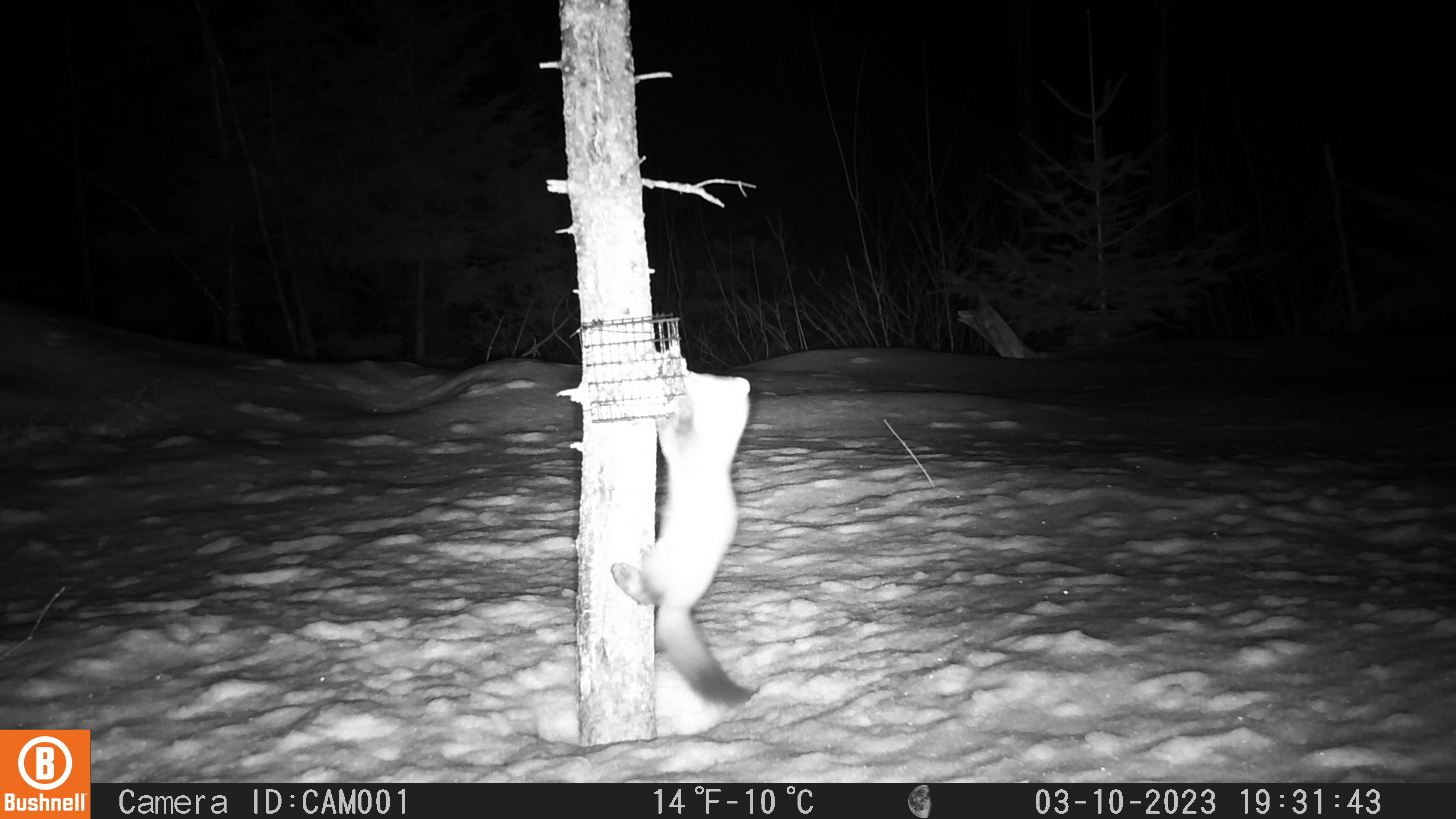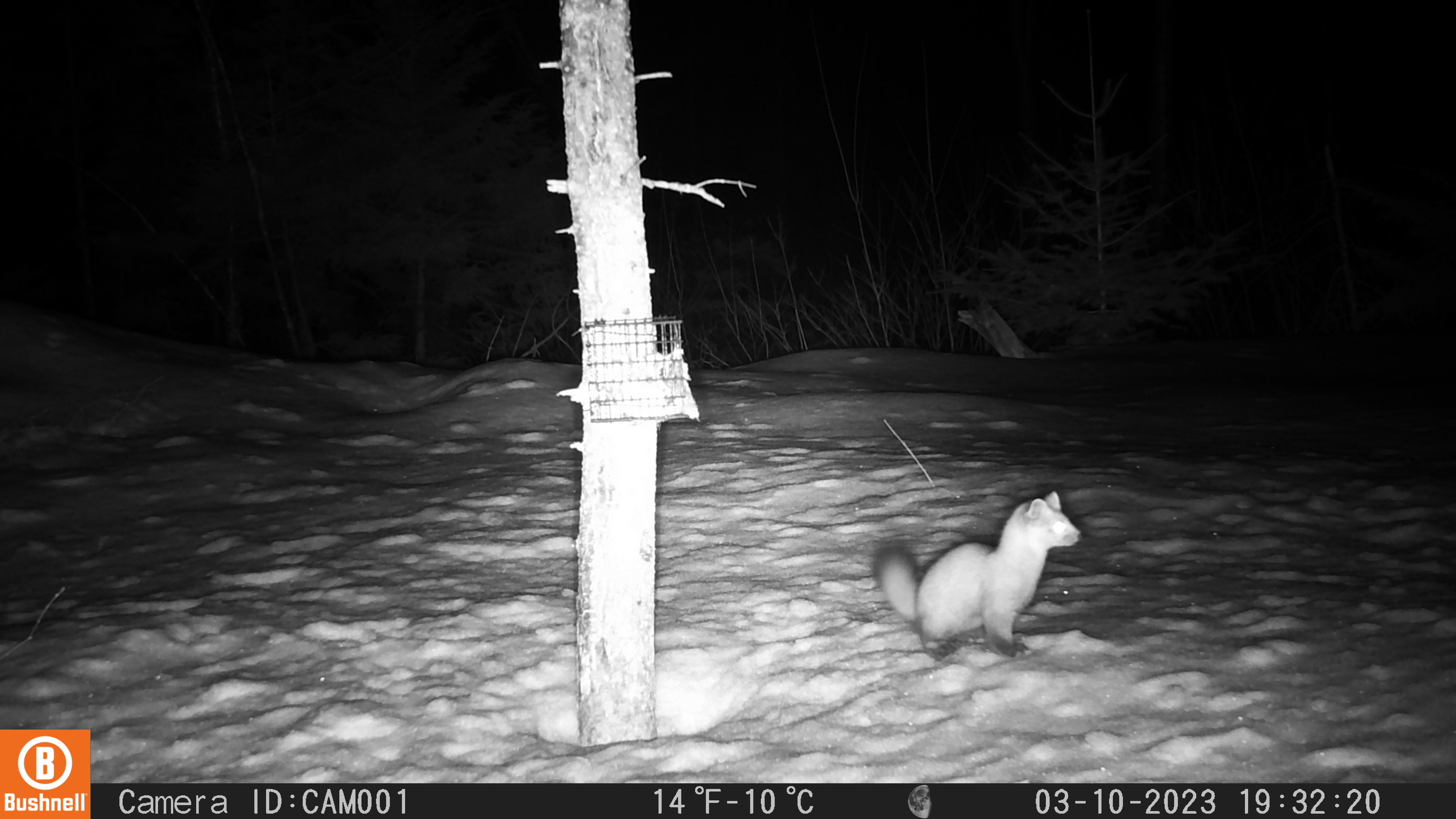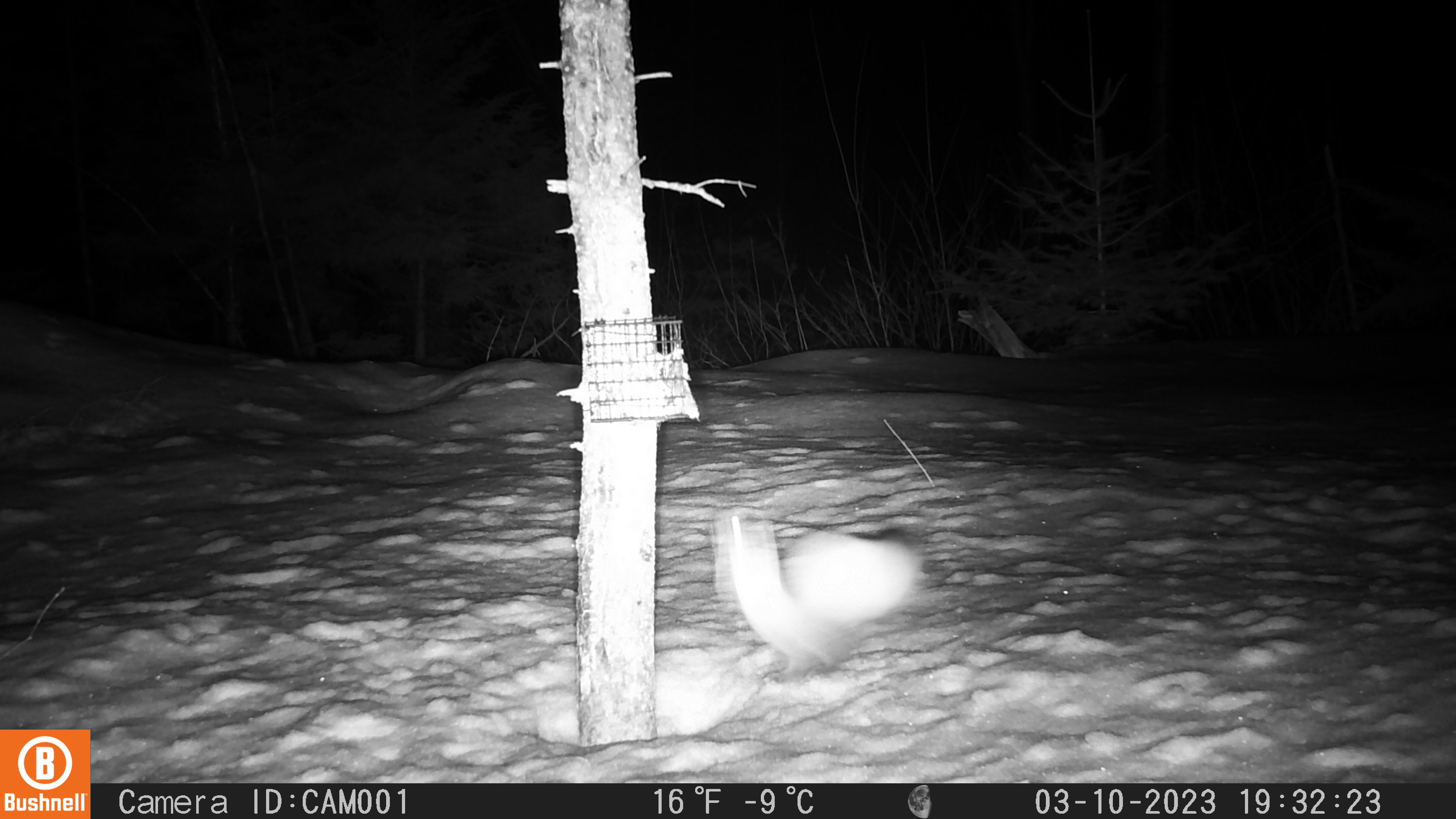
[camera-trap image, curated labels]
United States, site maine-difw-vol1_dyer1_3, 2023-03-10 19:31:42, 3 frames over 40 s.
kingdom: Animalia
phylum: Chordata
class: Mammalia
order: Carnivora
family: Mustelidae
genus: Martes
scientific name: Martes americana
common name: american marten